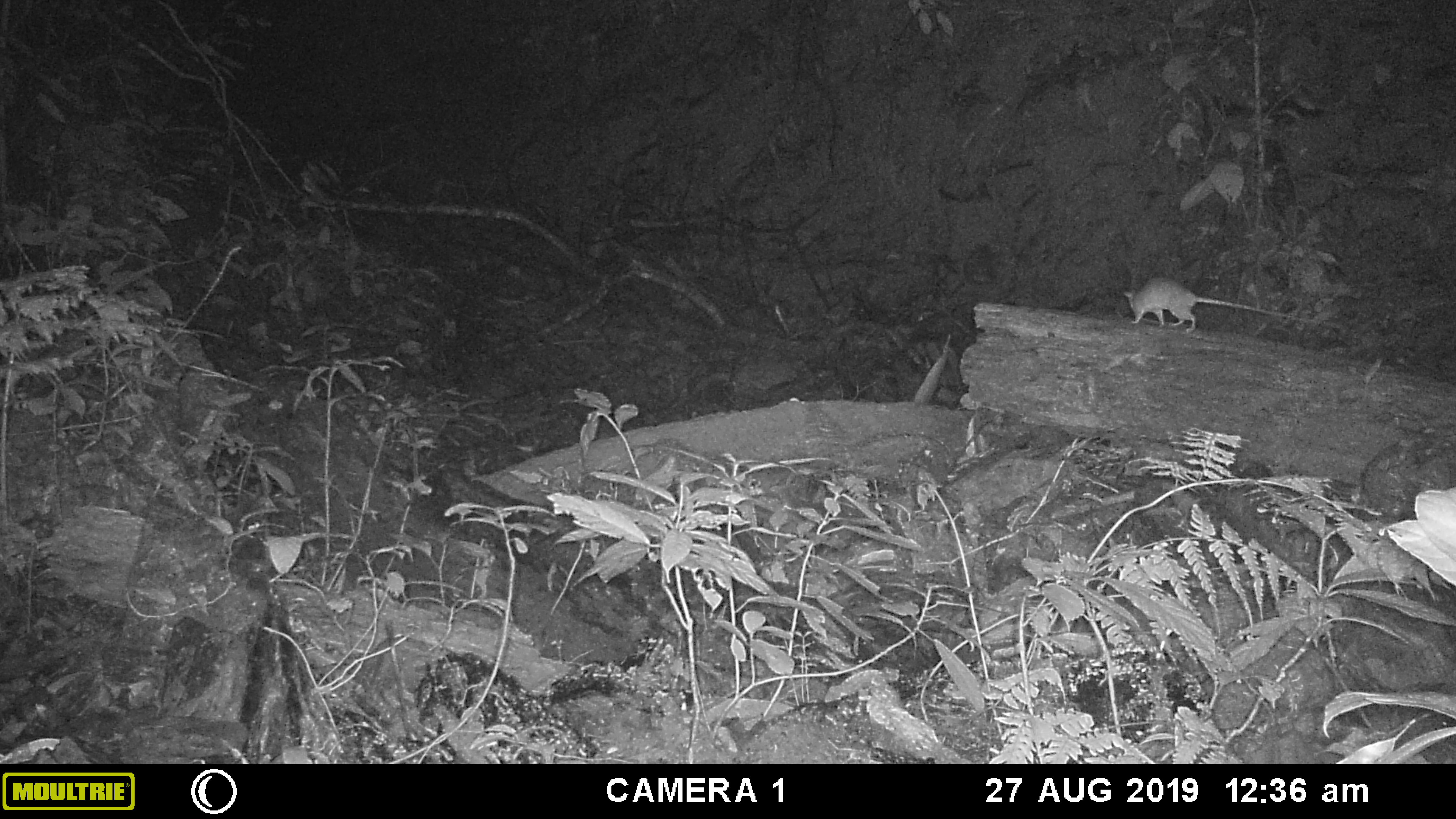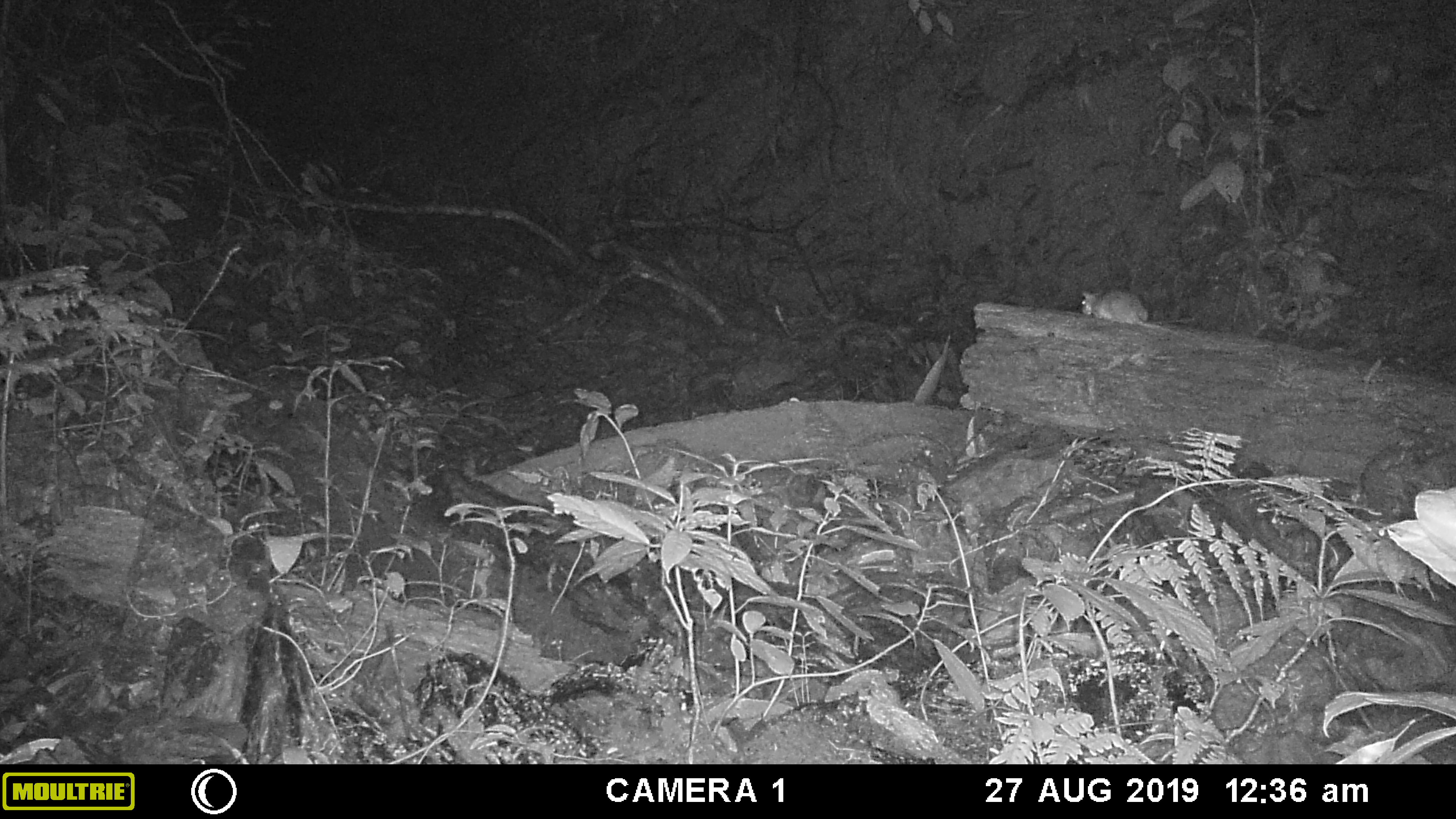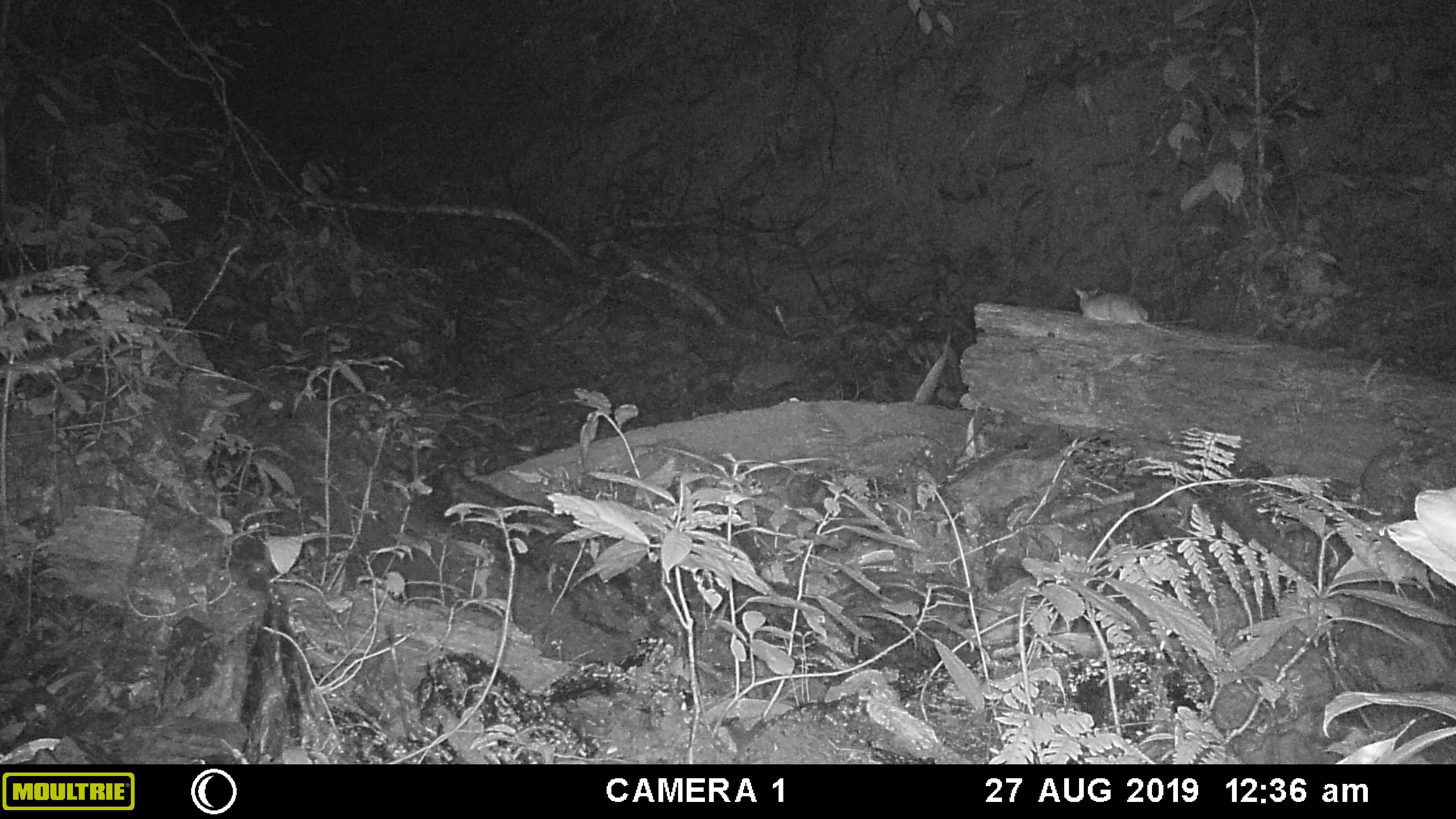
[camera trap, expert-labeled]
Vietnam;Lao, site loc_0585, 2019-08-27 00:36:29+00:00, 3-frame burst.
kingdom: Animalia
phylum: Chordata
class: Mammalia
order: Rodentia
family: Muridae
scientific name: Muridae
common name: old-world mice and rats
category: unidentified murid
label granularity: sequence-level